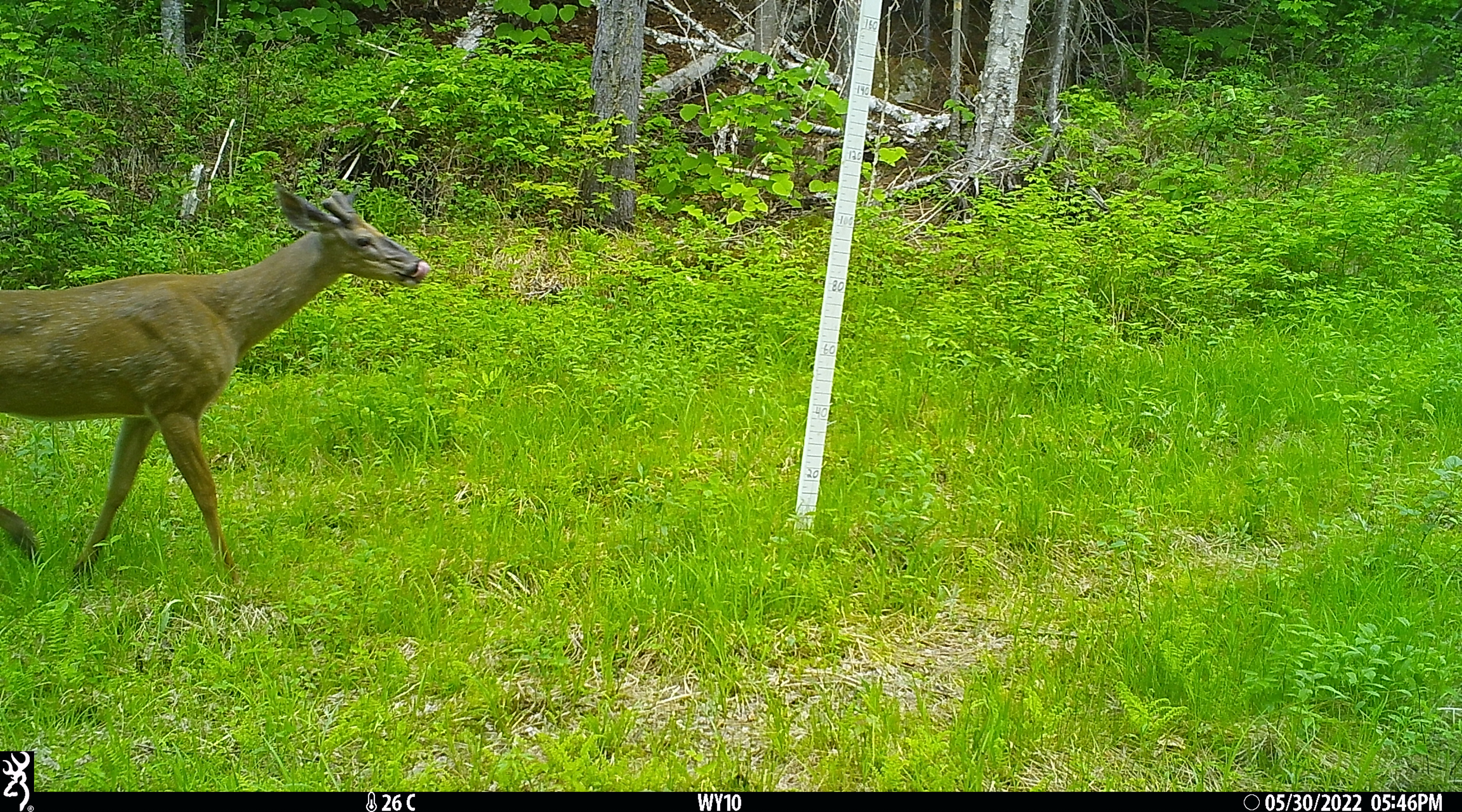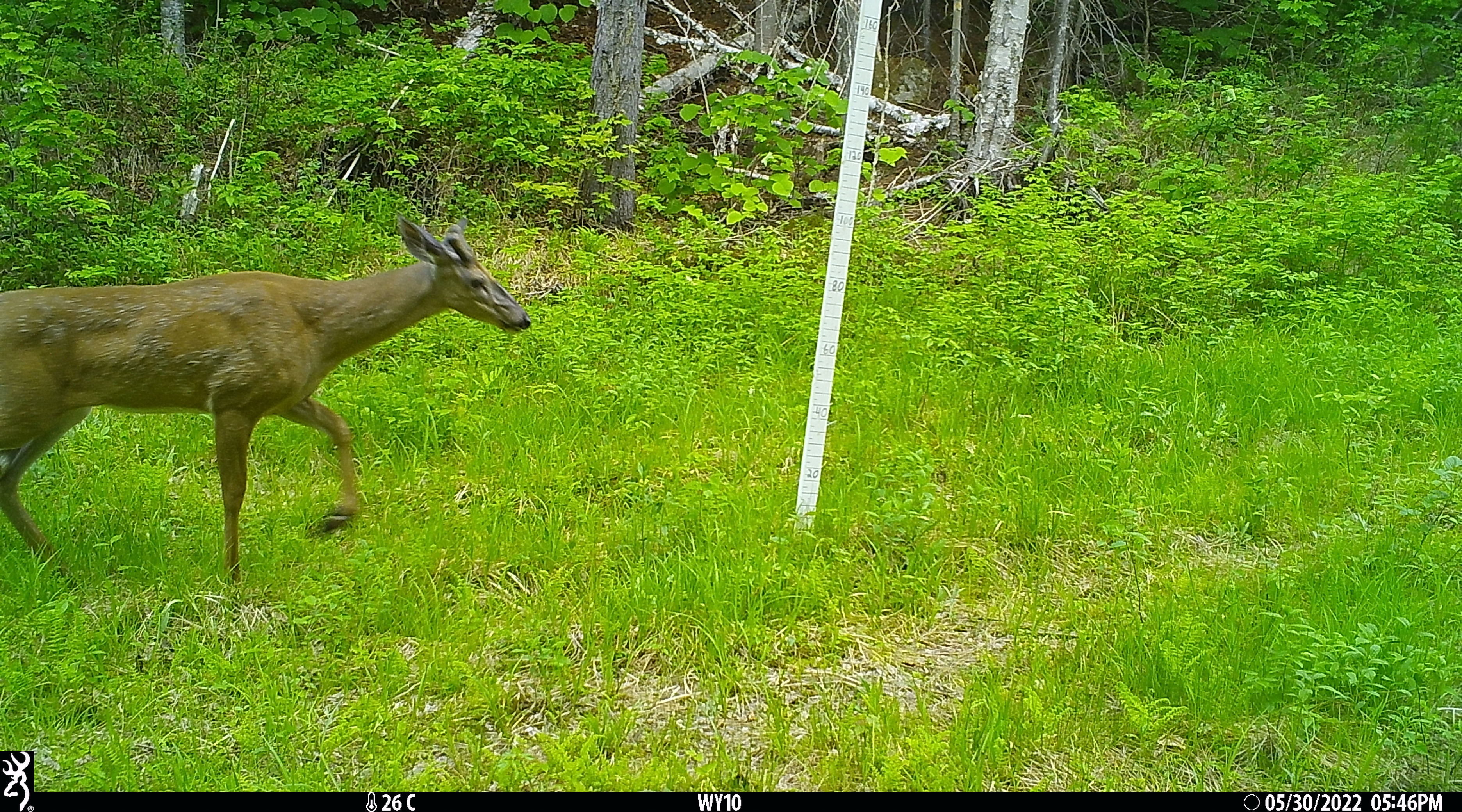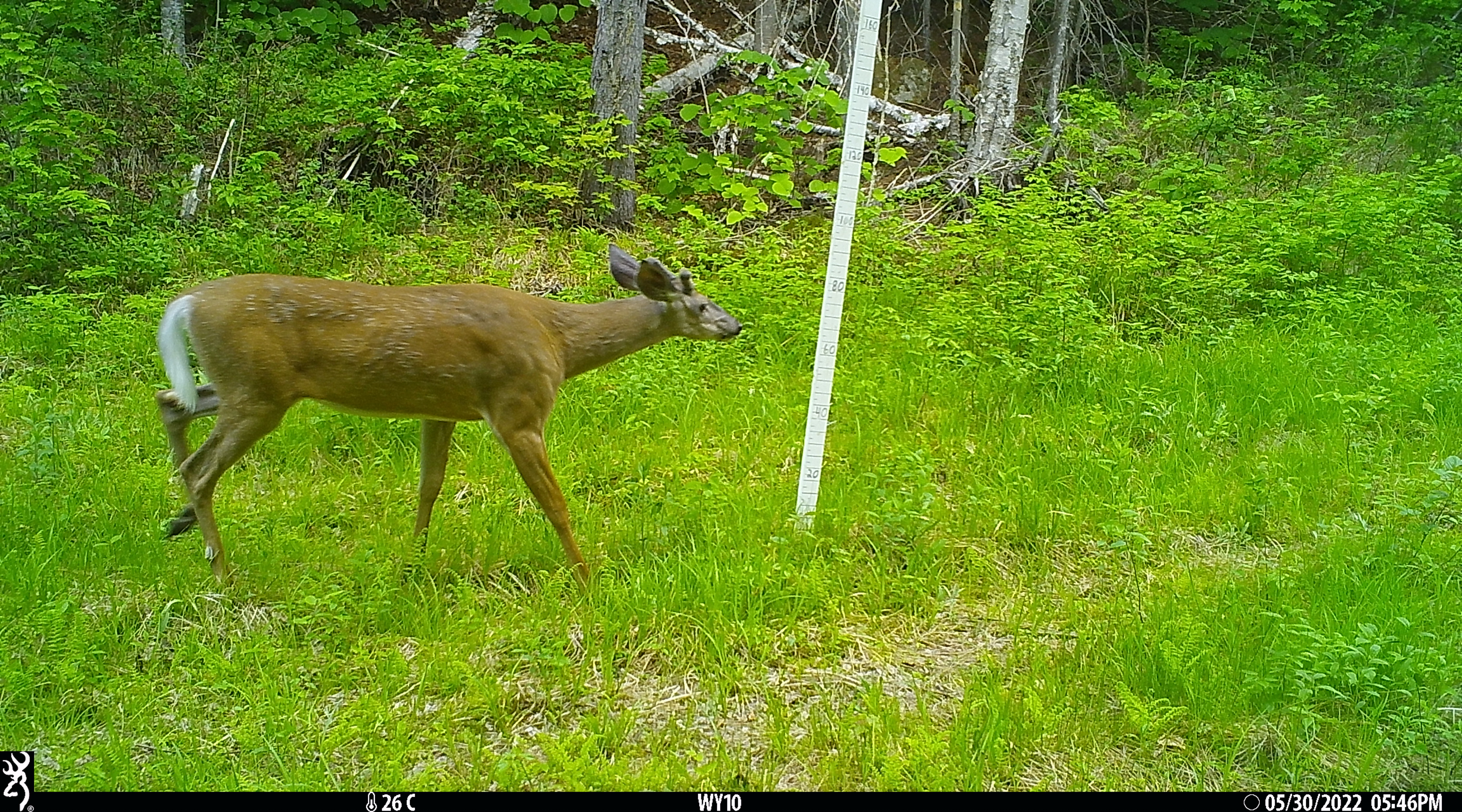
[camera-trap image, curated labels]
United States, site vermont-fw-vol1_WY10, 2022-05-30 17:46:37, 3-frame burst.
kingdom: Animalia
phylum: Chordata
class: Mammalia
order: Artiodactyla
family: Cervidae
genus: Odocoileus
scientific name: Odocoileus virginianus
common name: white-tailed deer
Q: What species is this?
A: White-tailed deer (Odocoileus virginianus).